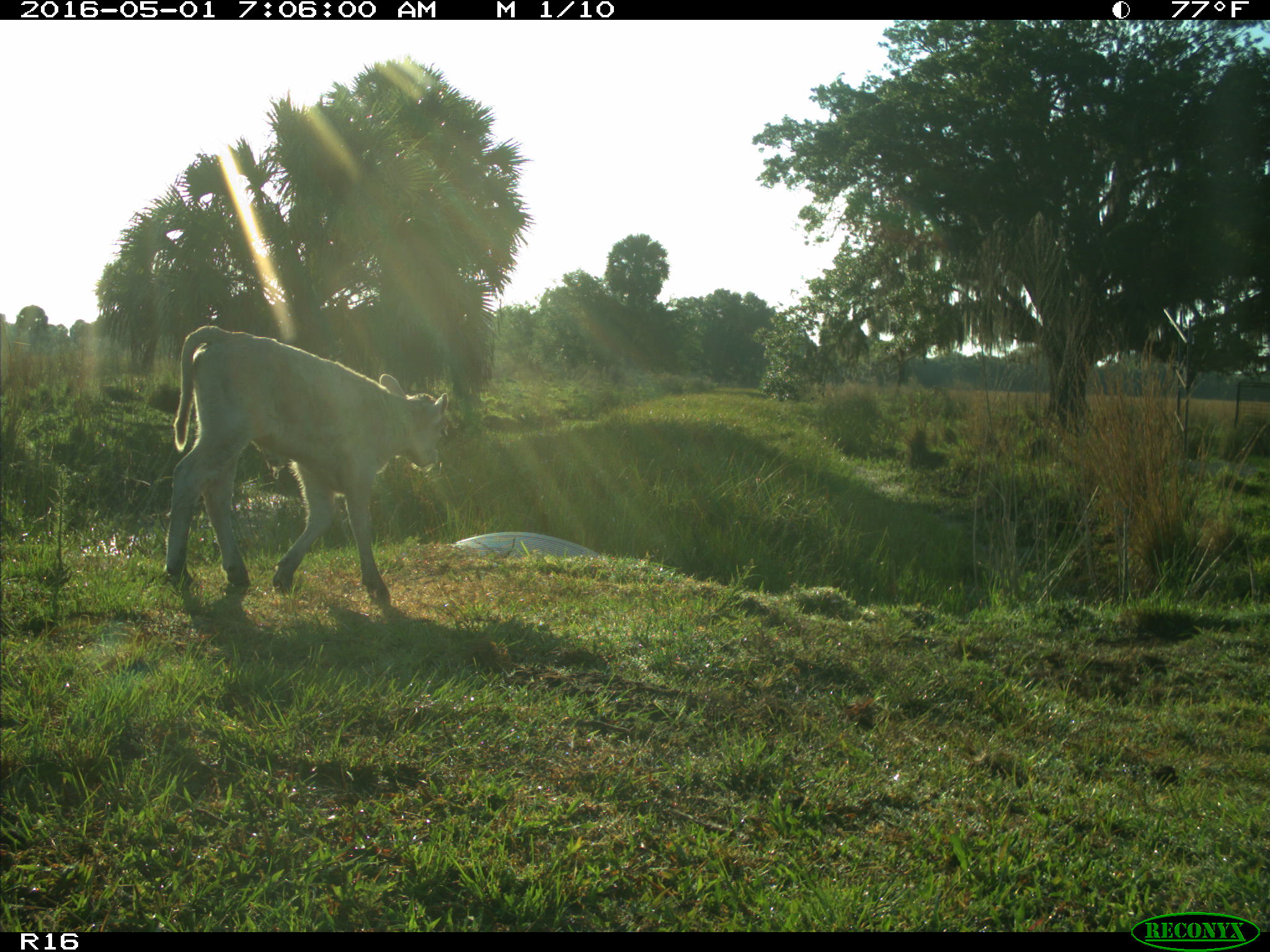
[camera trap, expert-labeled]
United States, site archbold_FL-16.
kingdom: Animalia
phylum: Chordata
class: Mammalia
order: Artiodactyla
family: Bovidae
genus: Bos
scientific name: Bos taurus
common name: domestic cow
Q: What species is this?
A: Bos taurus (domestic cow).